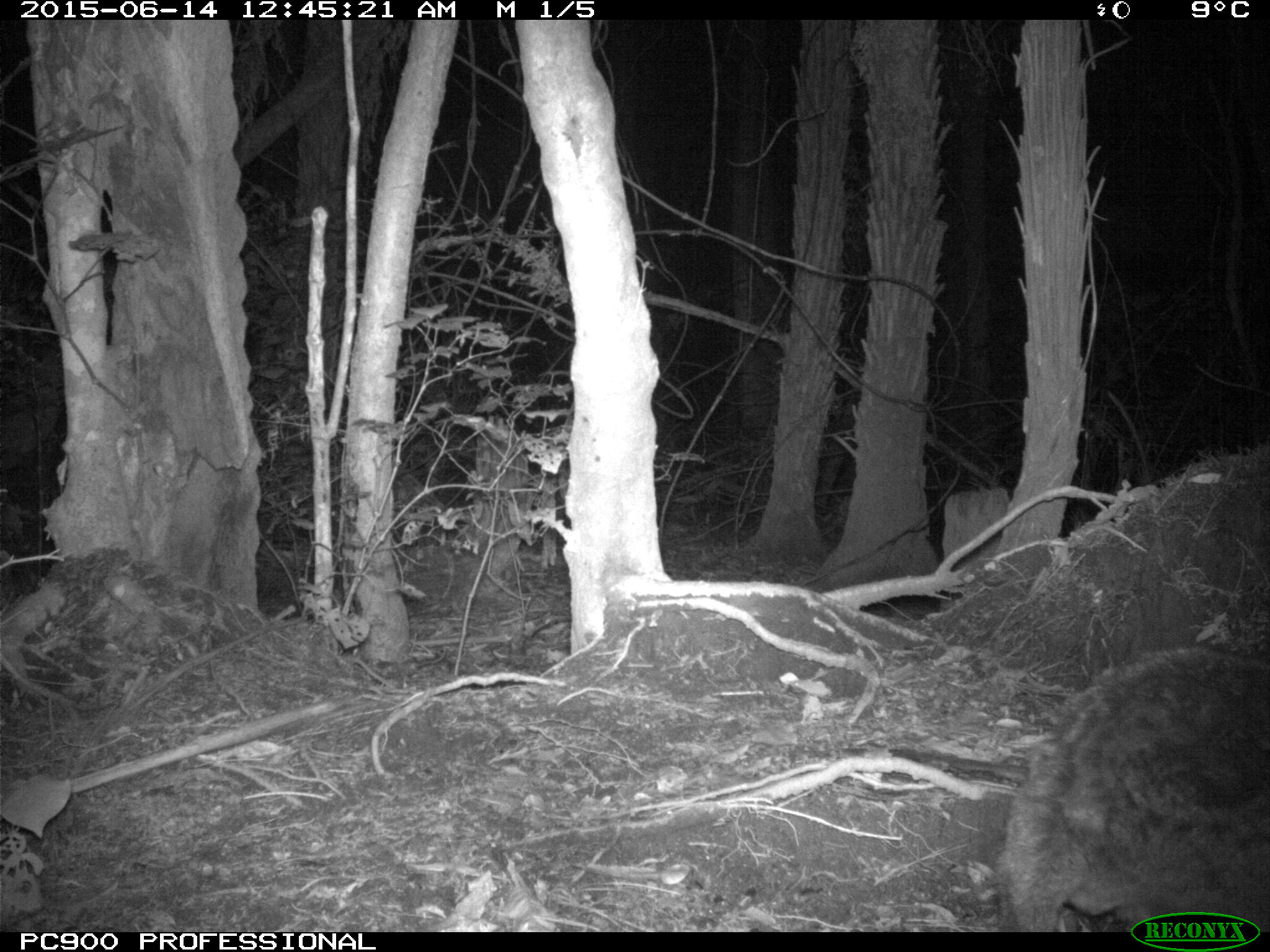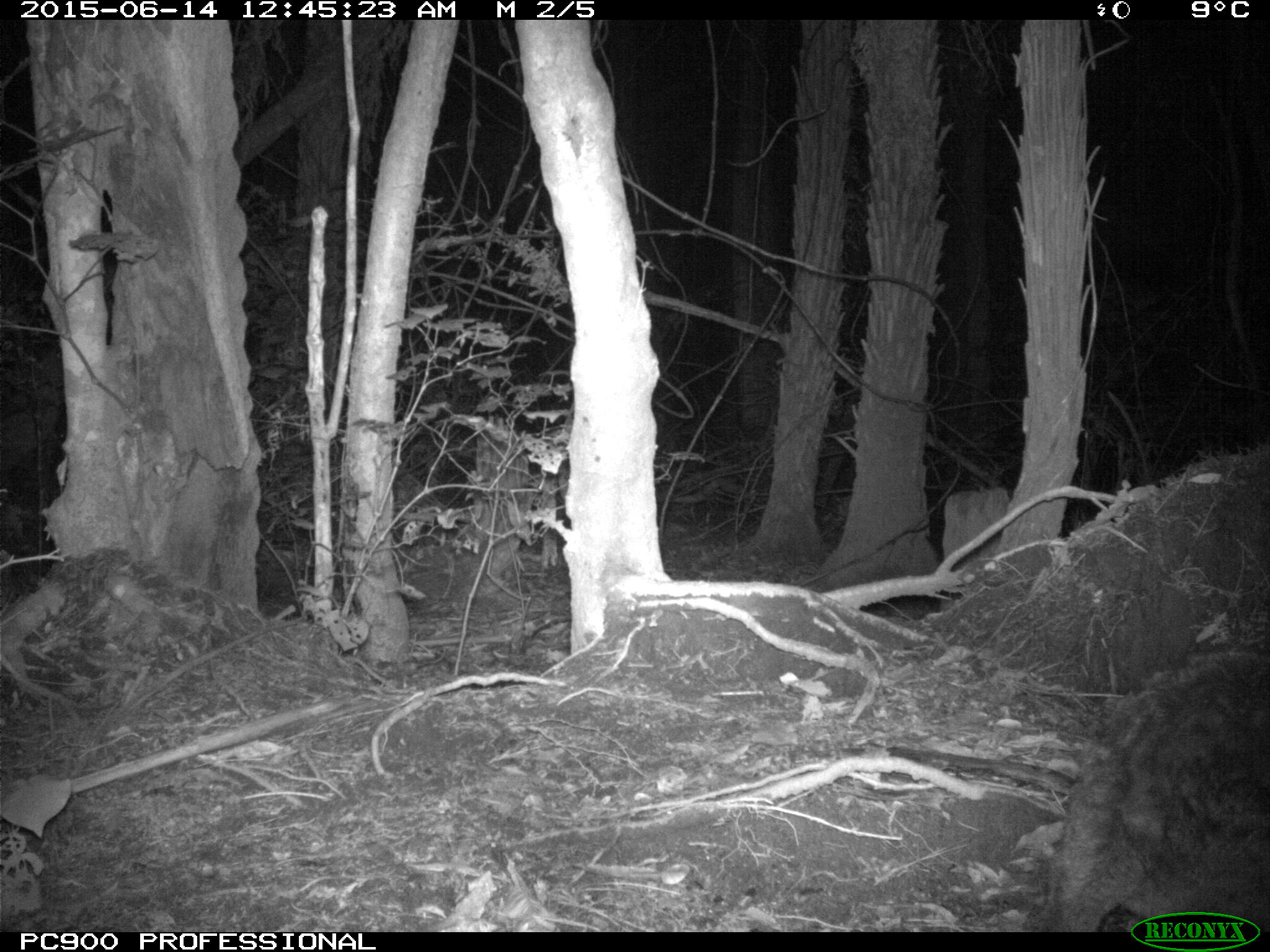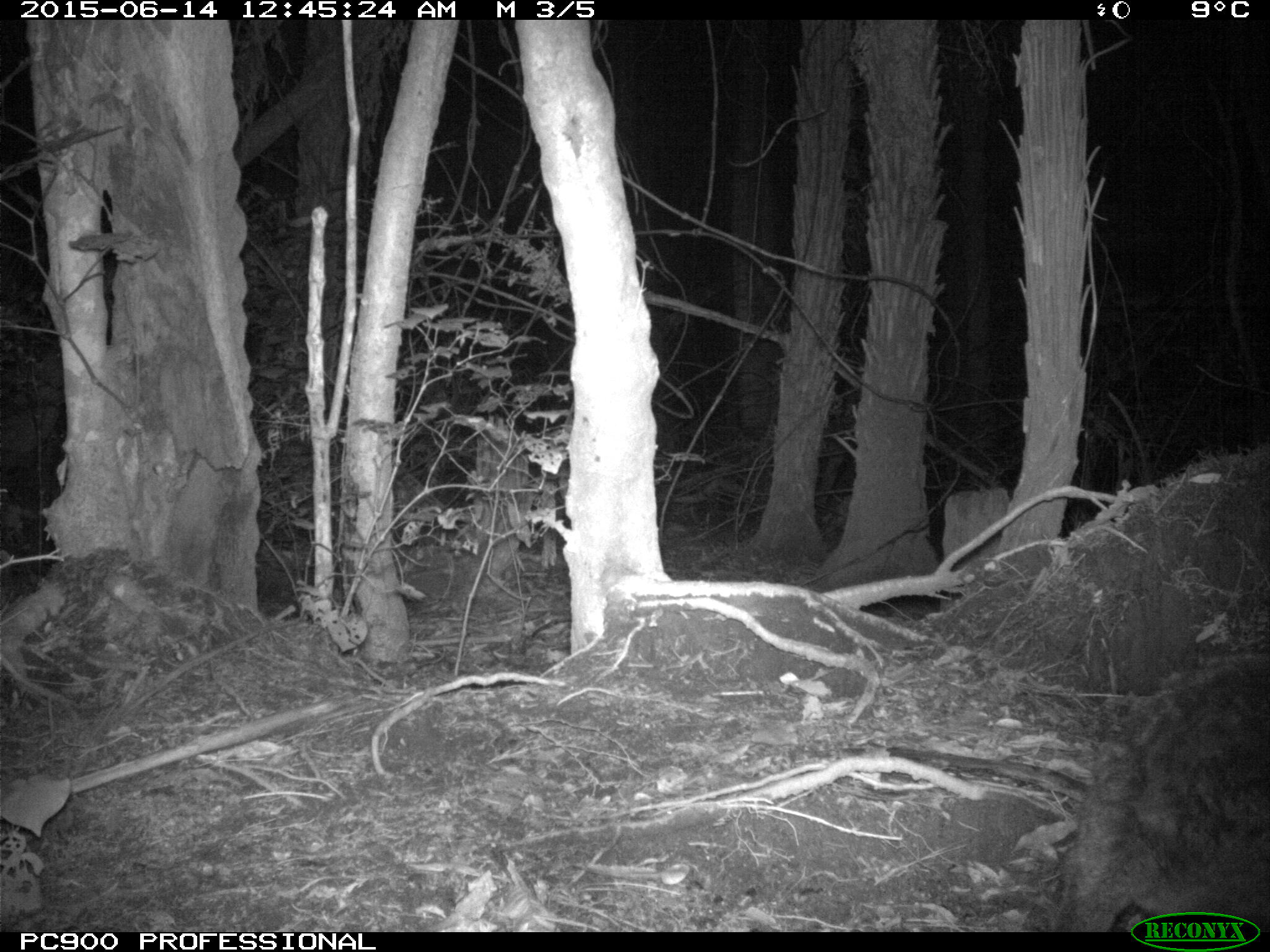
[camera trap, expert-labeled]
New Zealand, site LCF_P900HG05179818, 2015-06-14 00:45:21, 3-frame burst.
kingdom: Animalia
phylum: Chordata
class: Mammalia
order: Diprotodontia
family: Macropodidae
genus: Notamacropus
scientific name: Notamacropus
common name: wallaby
Wallaby (Notamacropus).